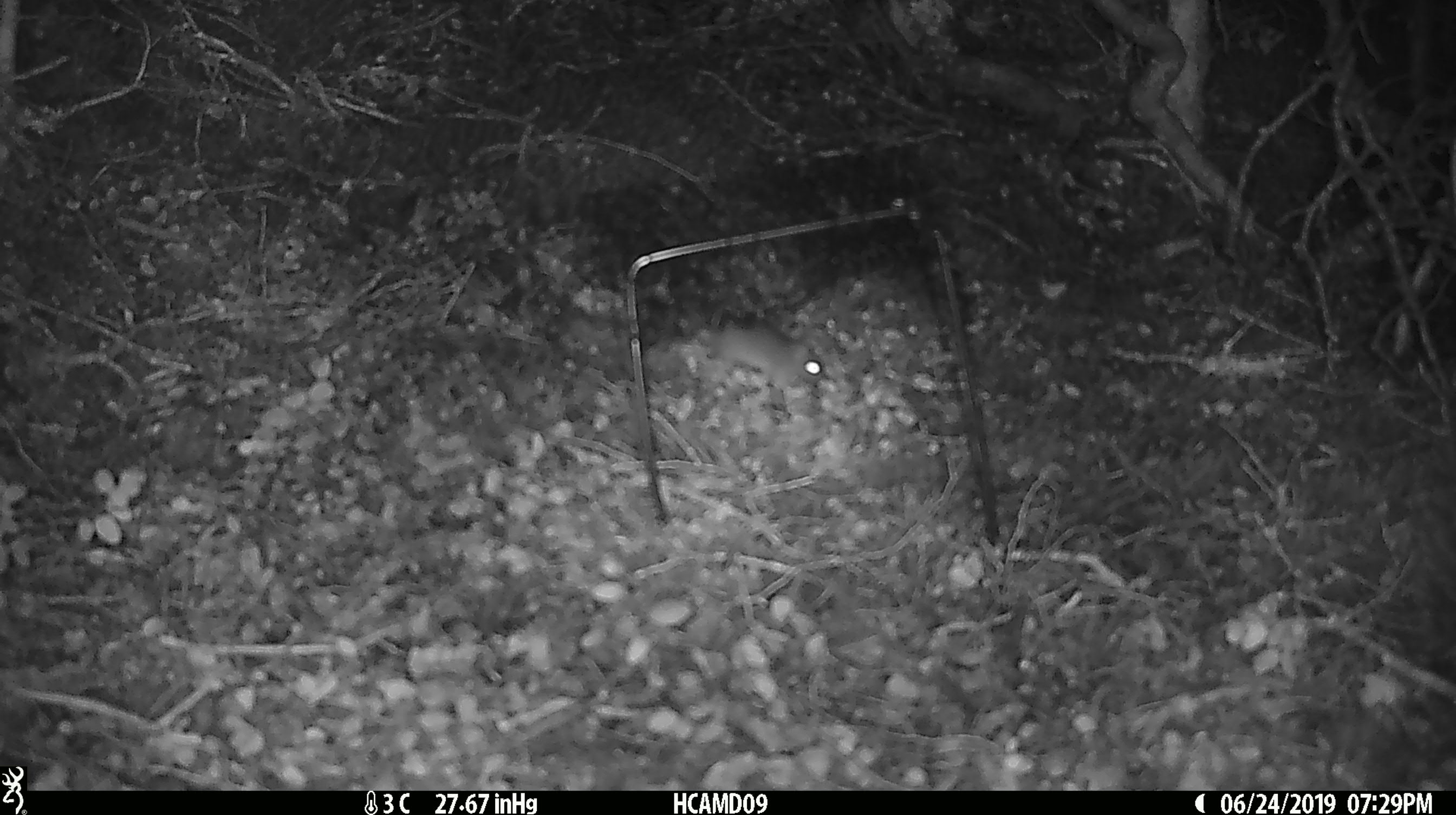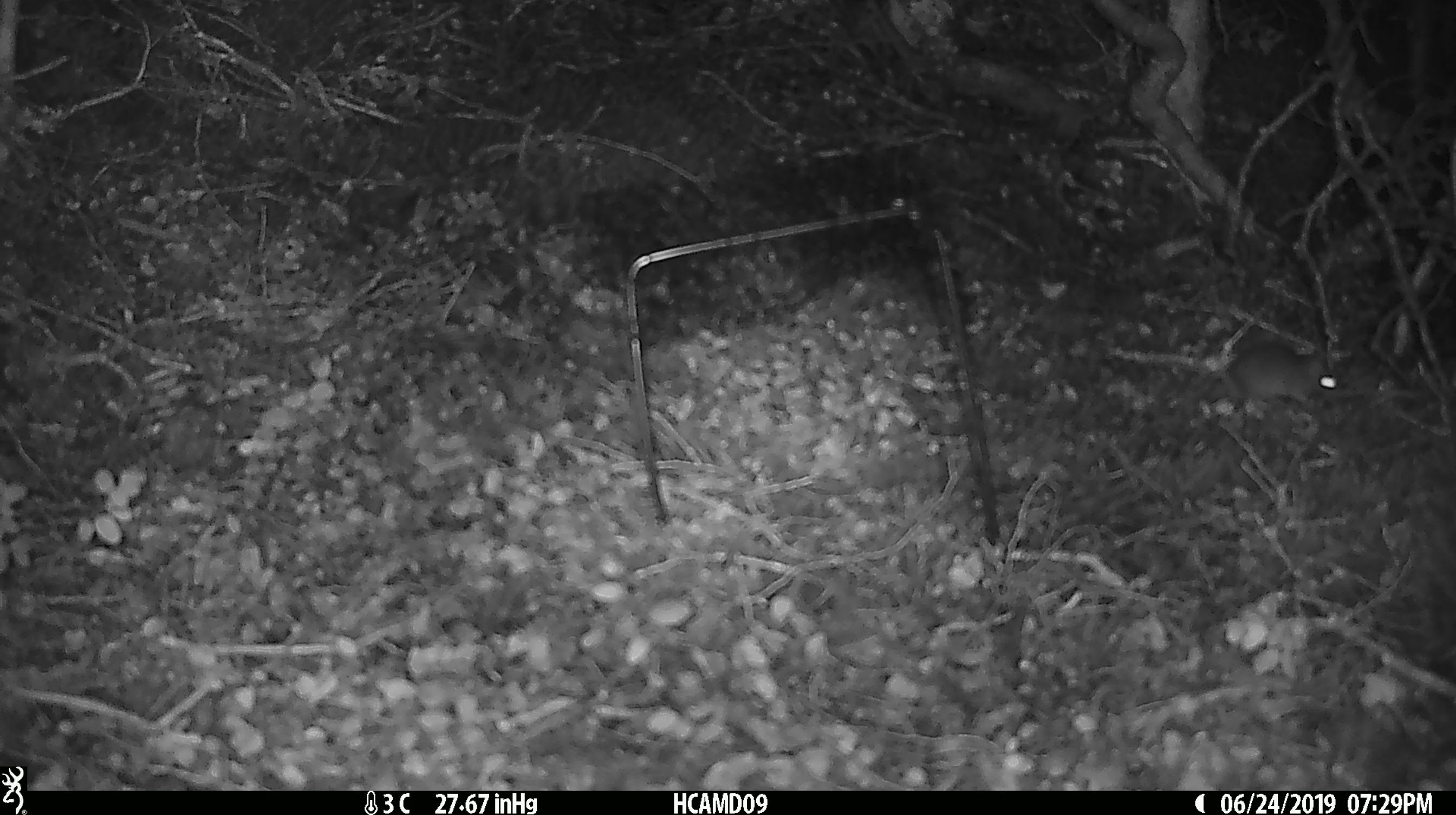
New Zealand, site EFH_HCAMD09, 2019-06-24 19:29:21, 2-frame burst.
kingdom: Animalia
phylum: Chordata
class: Mammalia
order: Rodentia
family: Muridae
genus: Mus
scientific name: Mus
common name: mouse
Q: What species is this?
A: Mouse (Mus).